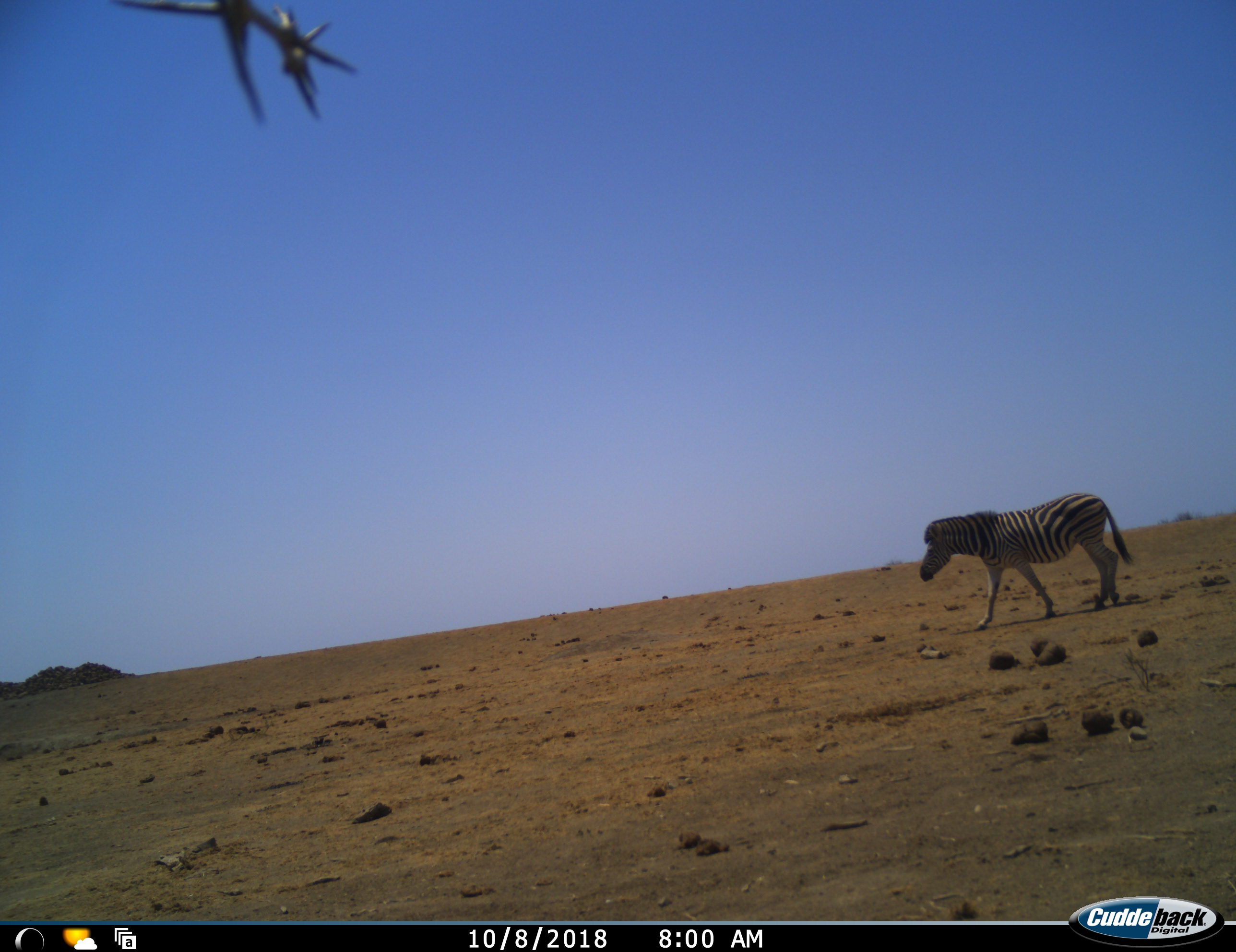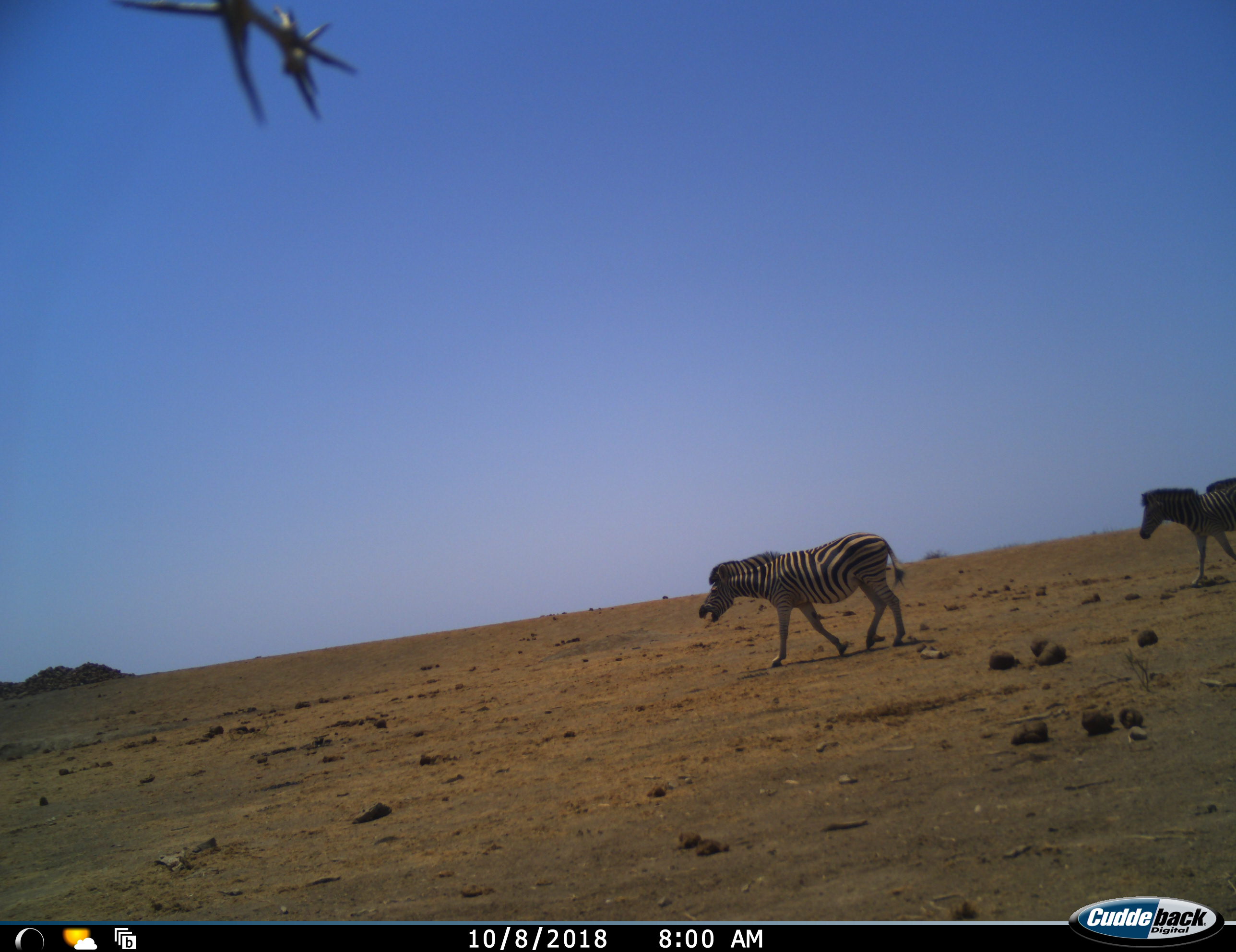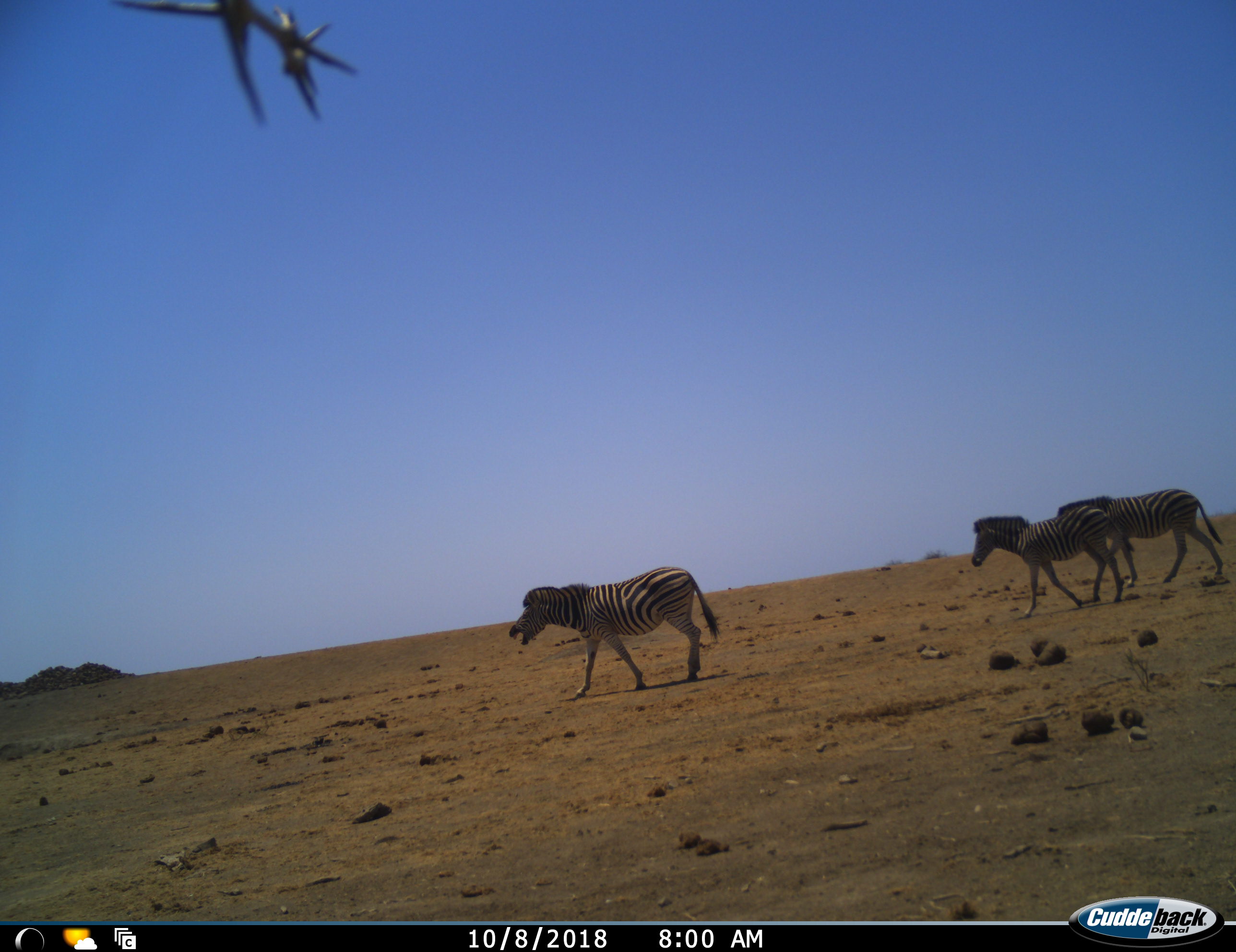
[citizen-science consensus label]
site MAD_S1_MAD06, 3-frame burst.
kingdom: Animalia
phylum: Chordata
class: Mammalia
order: Perissodactyla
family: Equidae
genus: Equus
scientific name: Equus quagga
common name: plains zebra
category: zebraplains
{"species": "zebraplains (plains zebra) (Equus quagga)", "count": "3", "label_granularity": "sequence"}